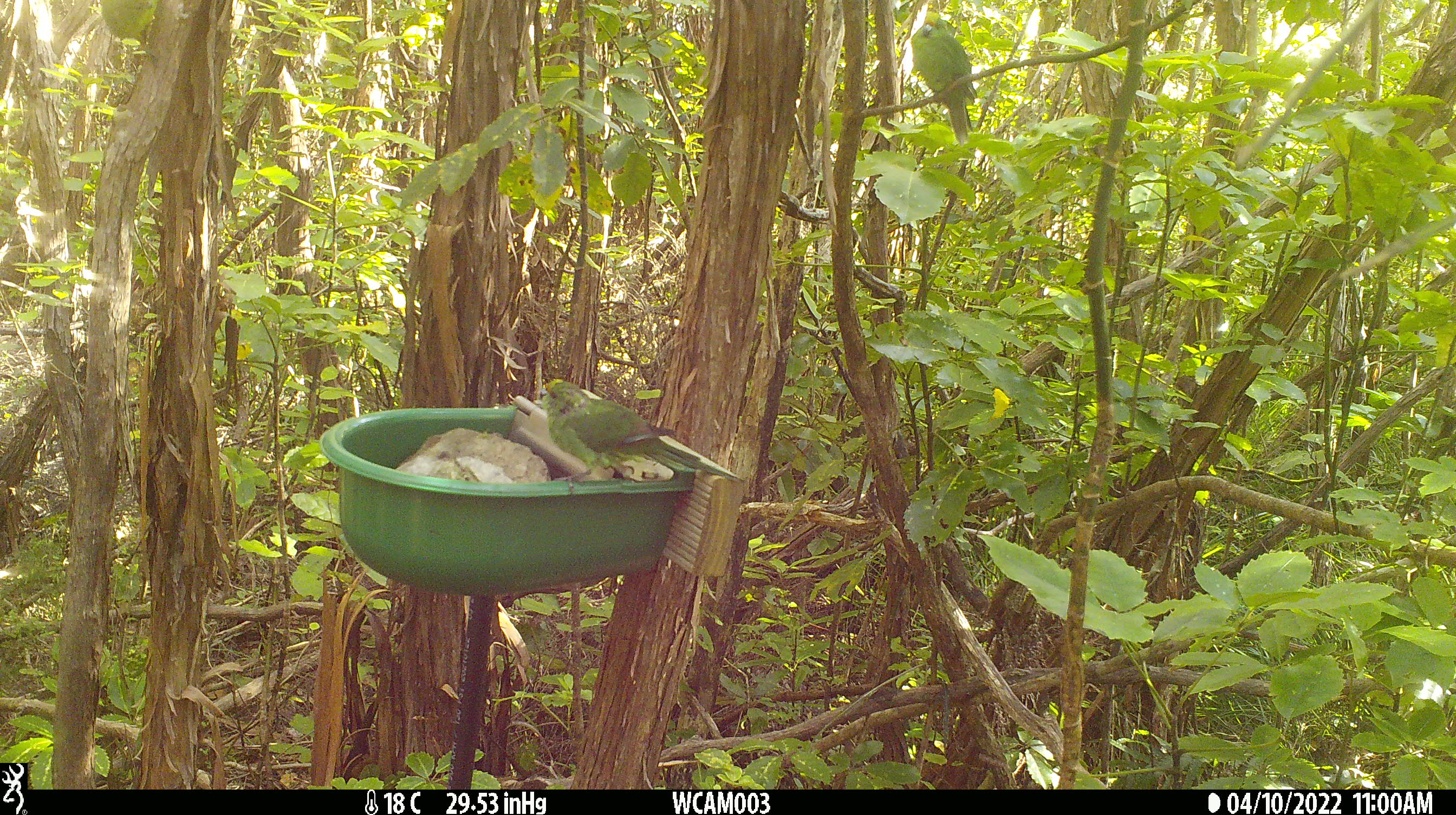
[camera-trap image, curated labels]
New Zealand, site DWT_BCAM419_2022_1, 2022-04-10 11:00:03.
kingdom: Animalia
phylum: Chordata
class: Aves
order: Psittaciformes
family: Psittaculidae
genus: Cyanoramphus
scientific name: Cyanoramphus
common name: parakeet